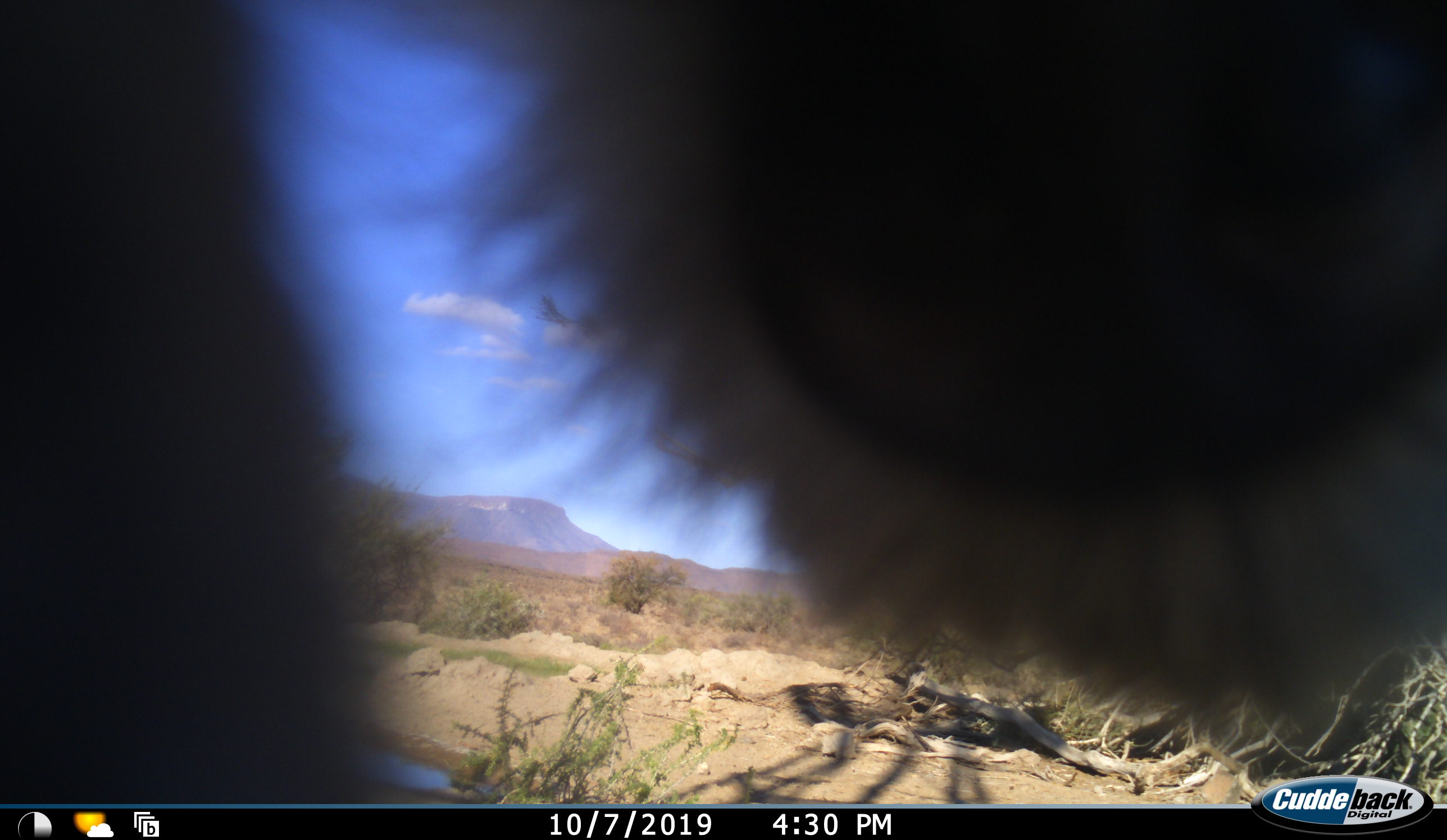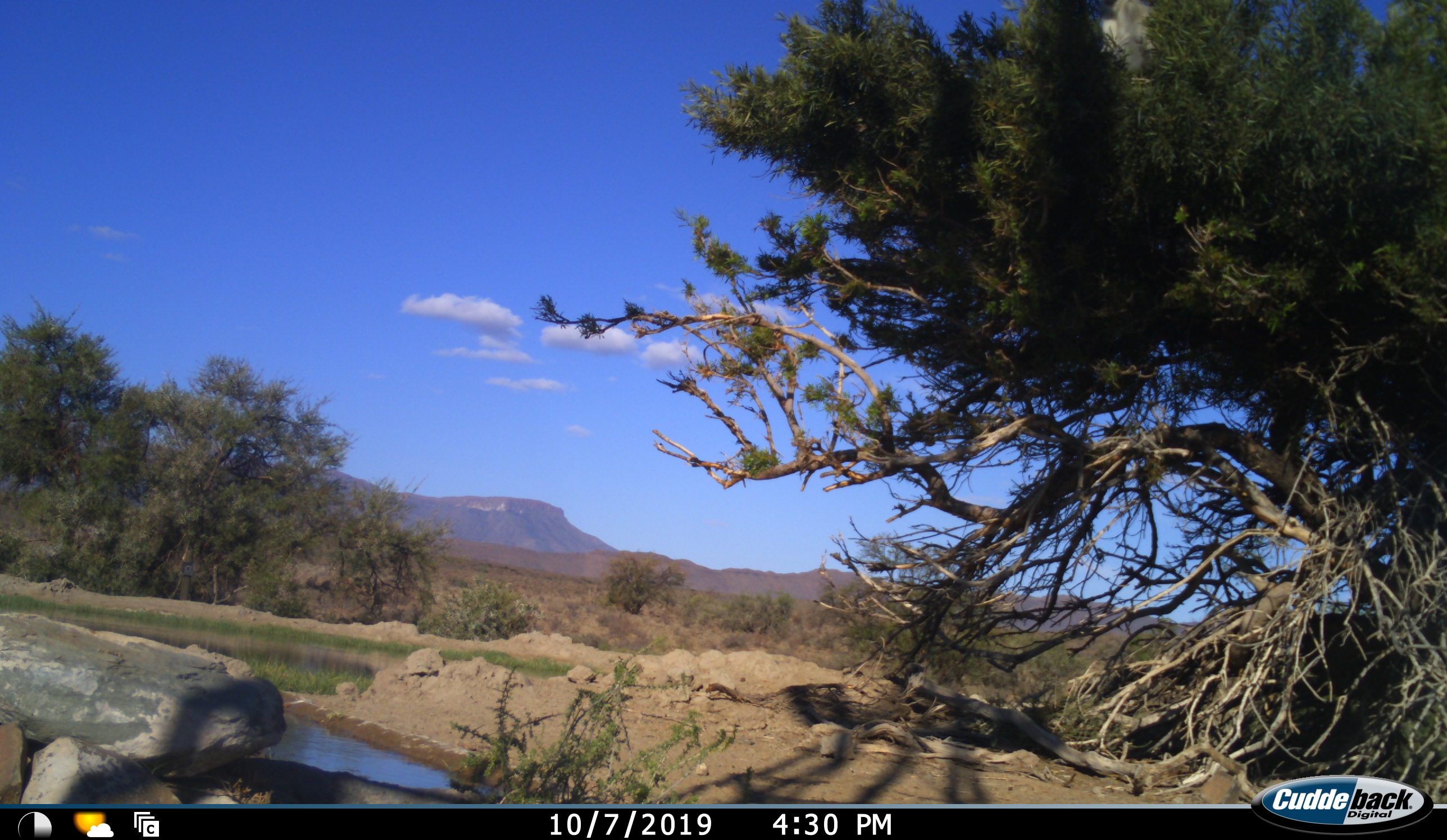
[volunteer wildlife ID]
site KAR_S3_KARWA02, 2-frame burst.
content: unidentified animal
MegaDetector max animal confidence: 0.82